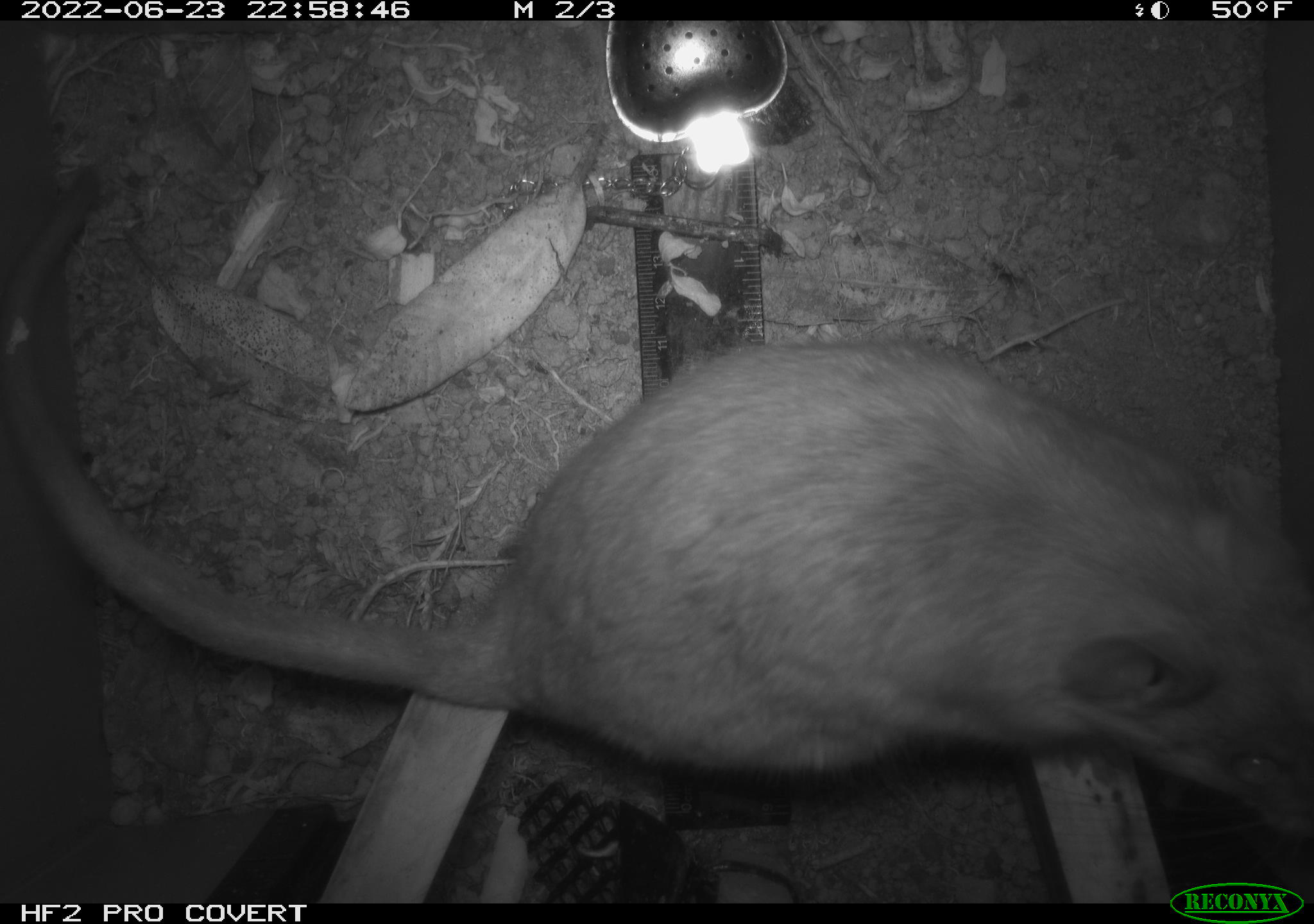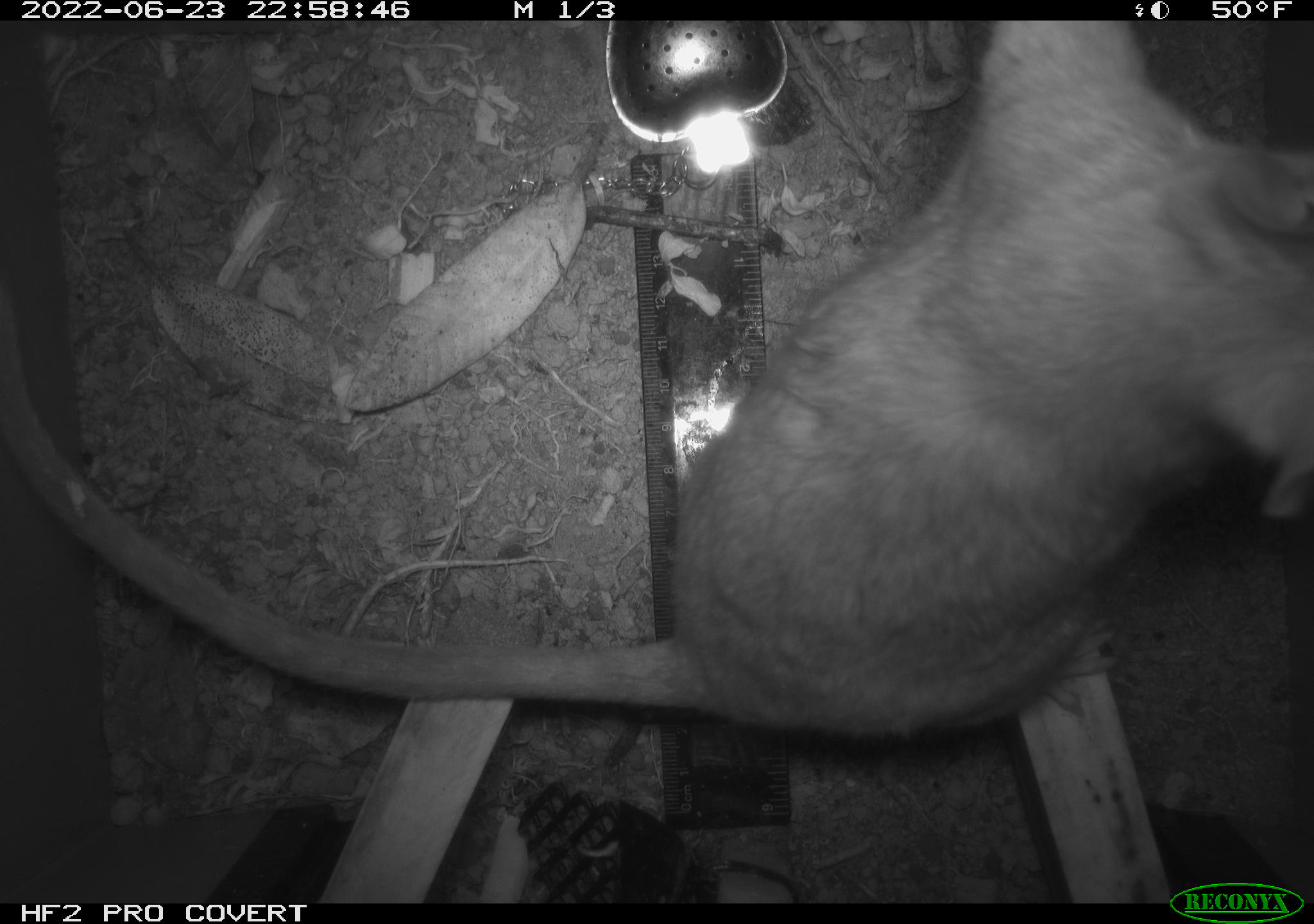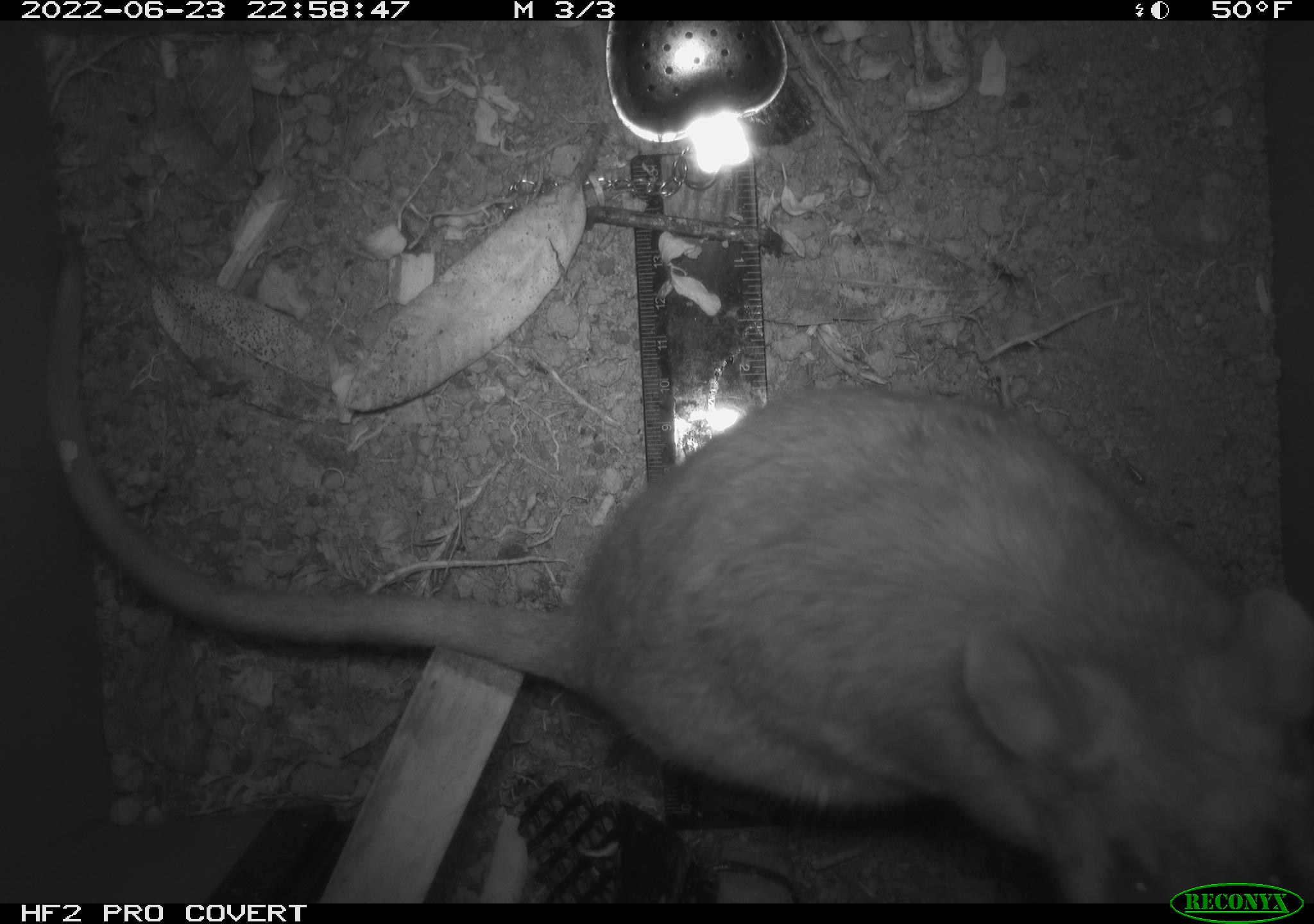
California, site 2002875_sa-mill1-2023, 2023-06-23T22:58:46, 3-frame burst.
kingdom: Animalia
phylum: Chordata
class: Mammalia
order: Rodentia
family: Cricetidae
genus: Neotoma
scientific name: Neotoma fuscipes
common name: dusky-footed woodrat